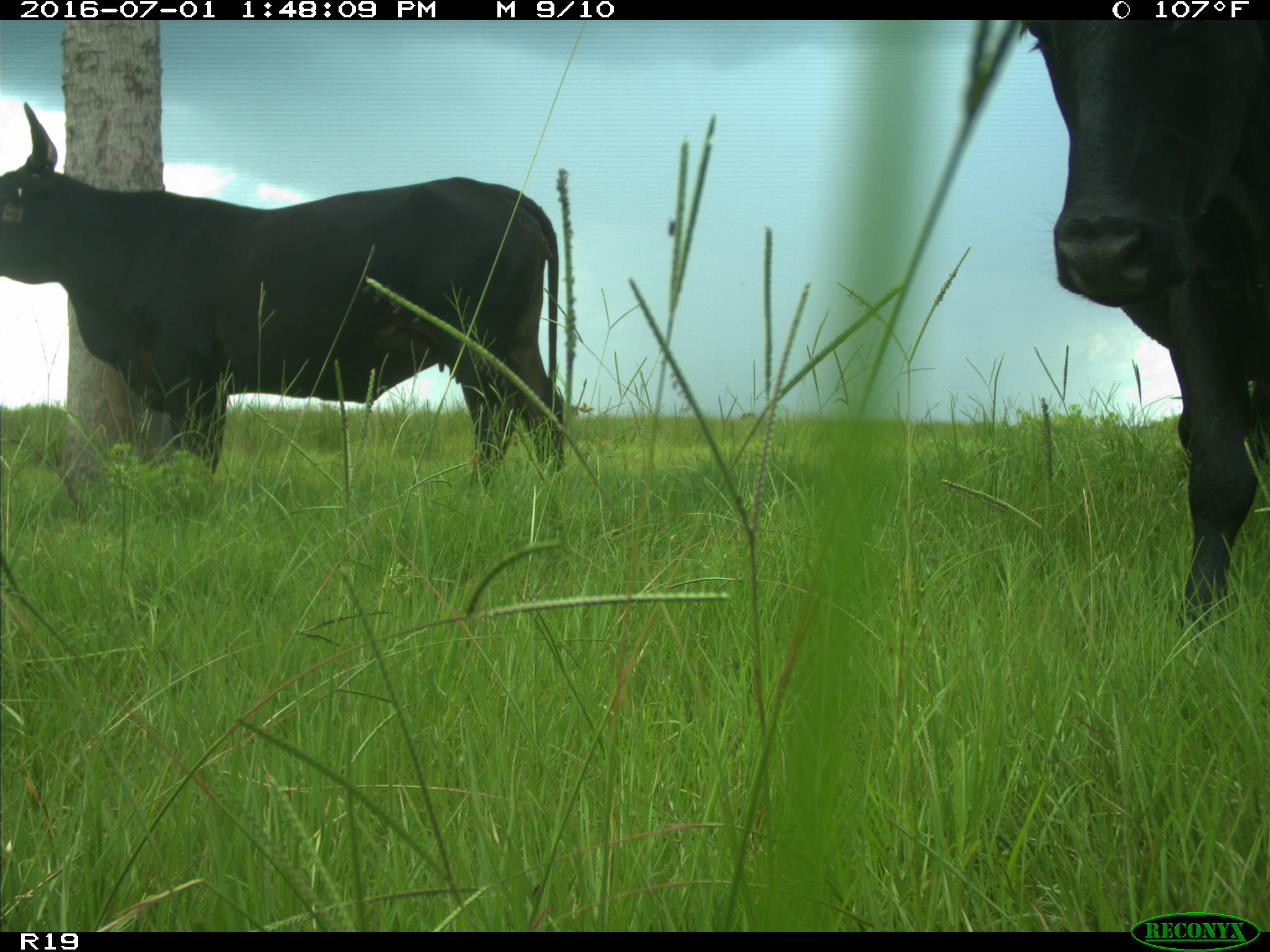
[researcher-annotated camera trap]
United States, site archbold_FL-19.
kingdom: Animalia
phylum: Chordata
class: Mammalia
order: Artiodactyla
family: Bovidae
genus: Bos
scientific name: Bos taurus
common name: domestic cow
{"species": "Bos taurus (domestic cow)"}